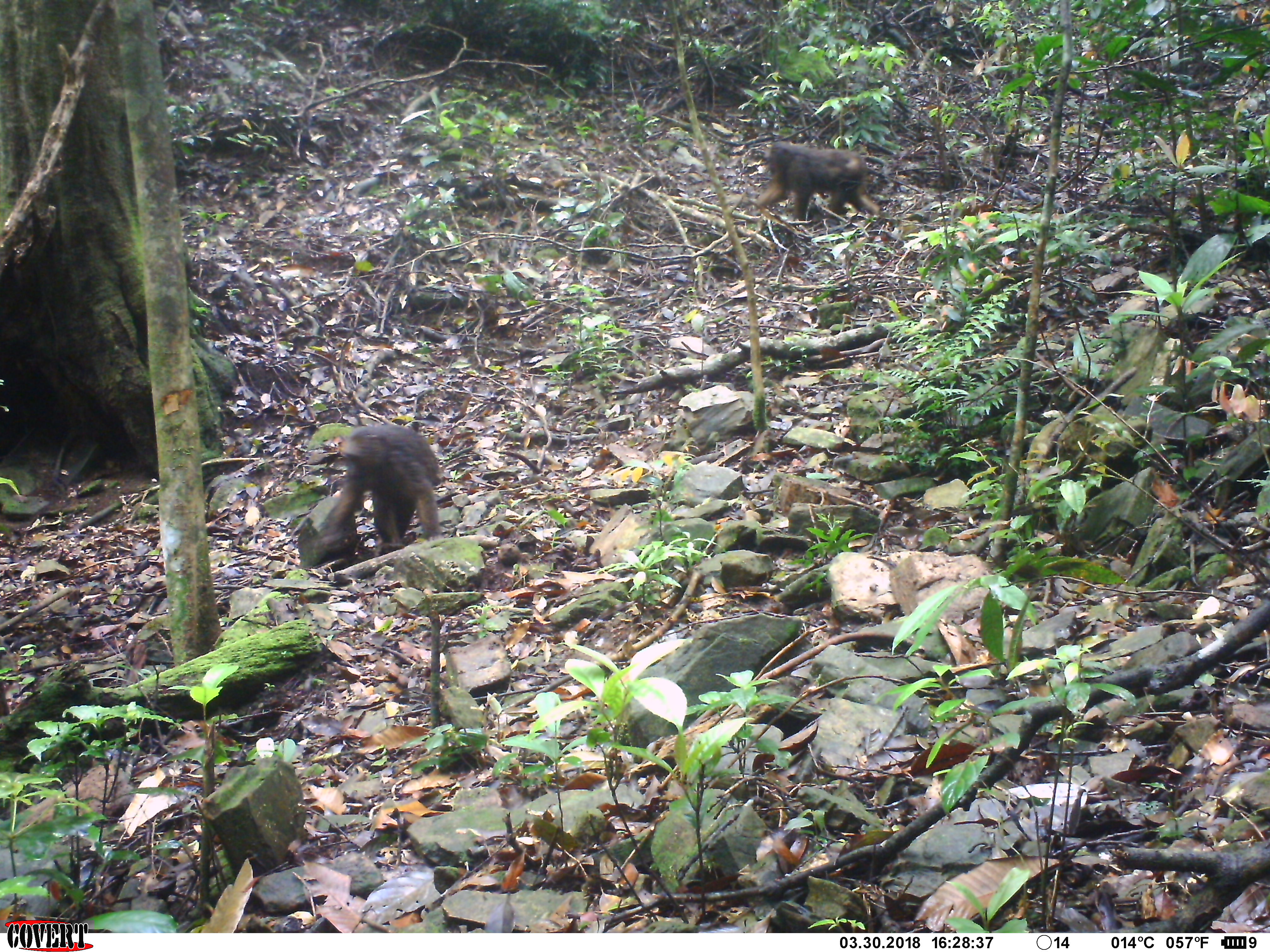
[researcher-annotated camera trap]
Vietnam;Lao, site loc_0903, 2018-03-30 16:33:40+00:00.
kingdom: Animalia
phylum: Chordata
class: Mammalia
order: Primates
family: Cercopithecidae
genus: Macaca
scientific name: Macaca arctoides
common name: stump-tailed macaque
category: stump tailed macaque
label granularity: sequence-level